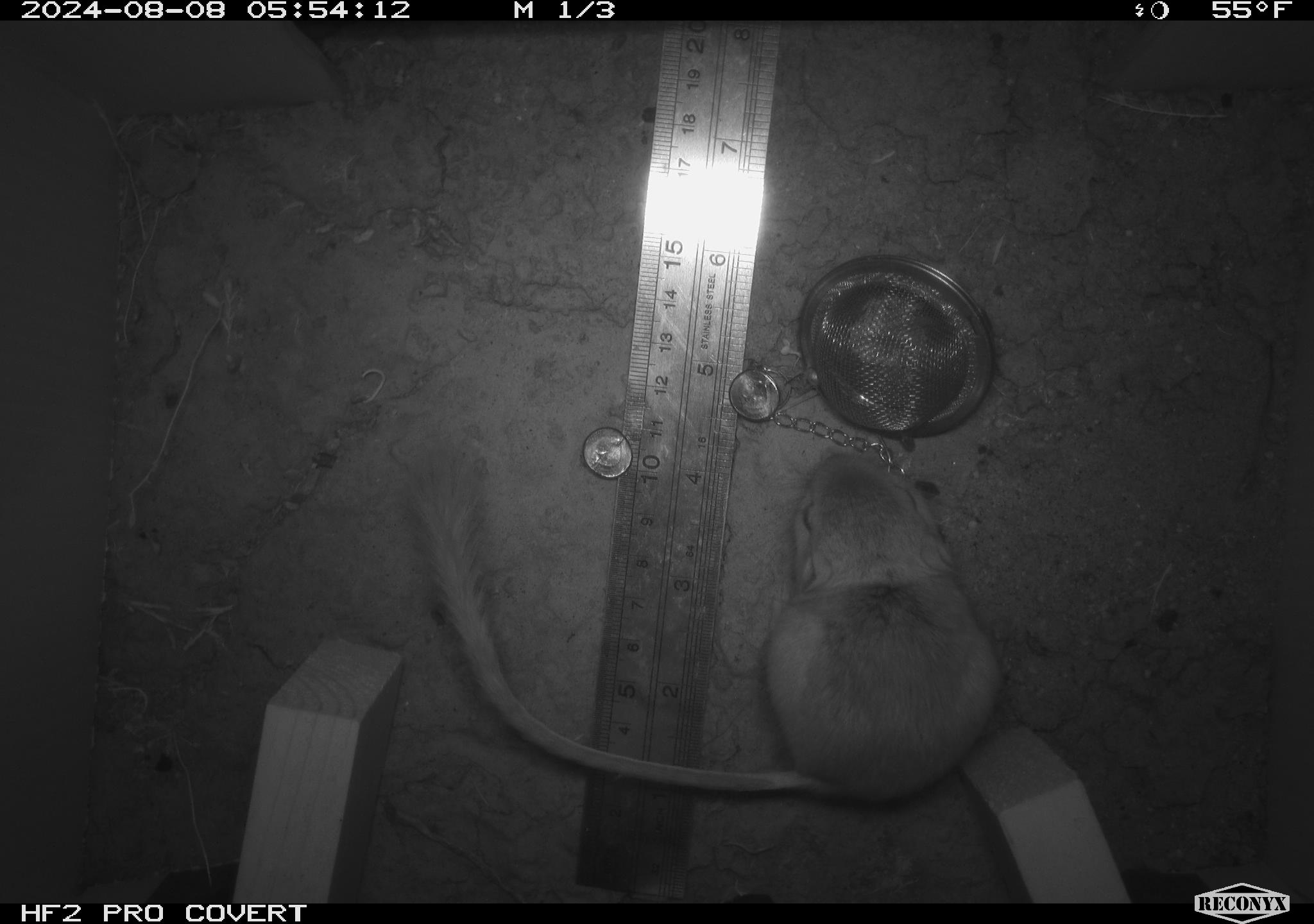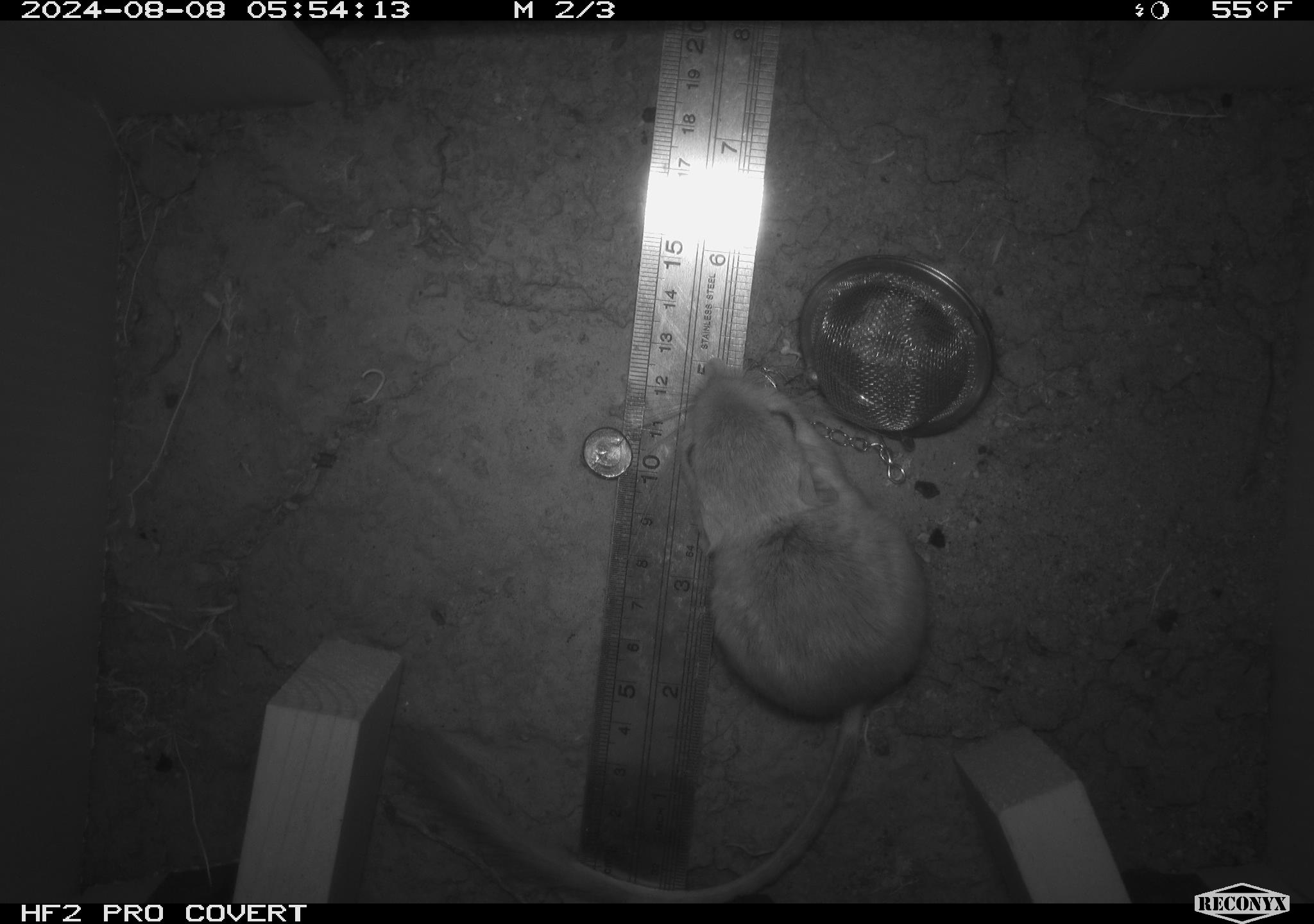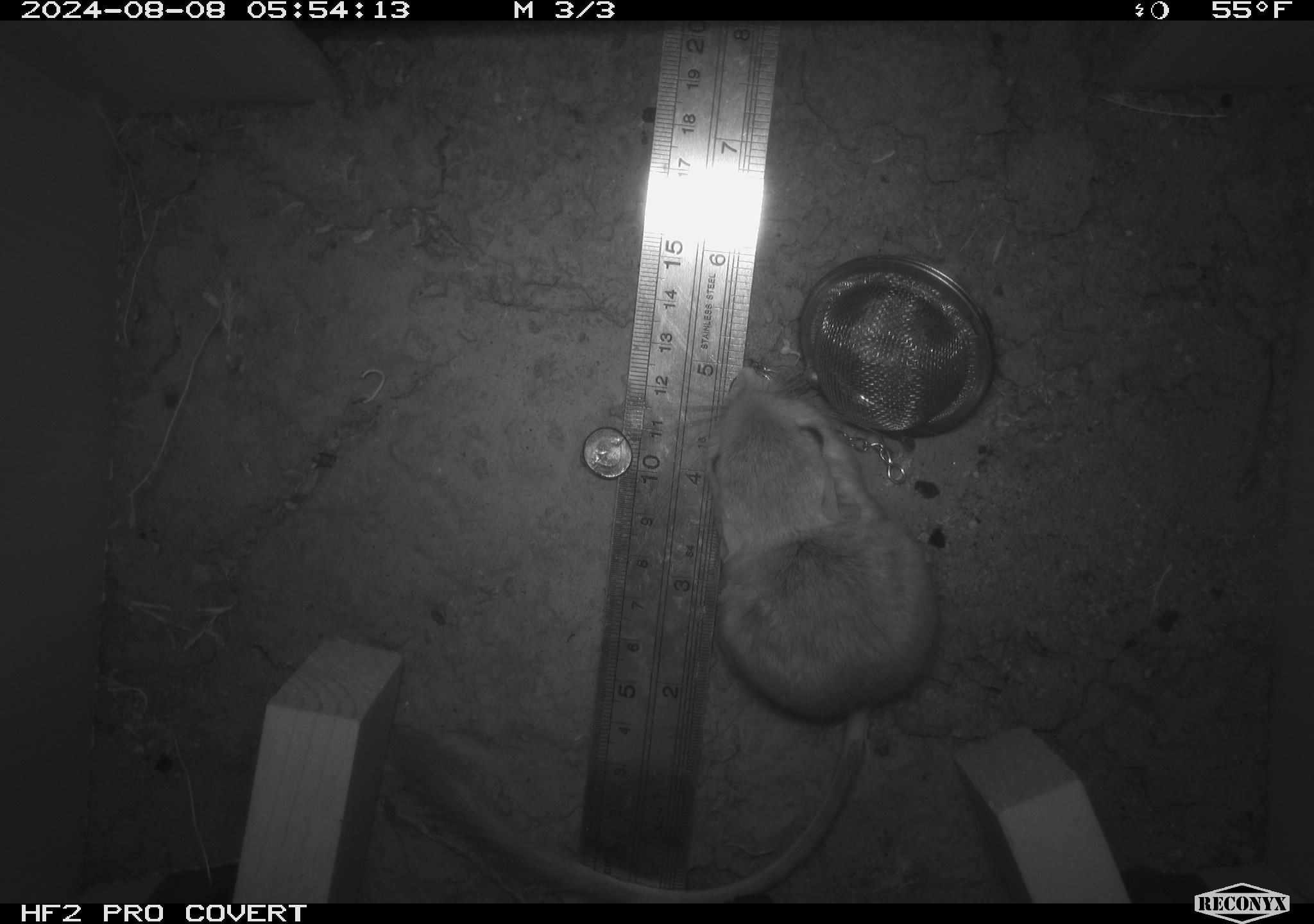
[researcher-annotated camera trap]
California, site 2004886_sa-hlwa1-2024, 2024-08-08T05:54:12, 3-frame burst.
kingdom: Animalia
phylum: Chordata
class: Mammalia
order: Rodentia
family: Heteromyidae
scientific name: Heteromyidae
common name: kangaroo rats and pocket mice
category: heteromyidae family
Heteromyidae family (kangaroo rats and pocket mice) (Heteromyidae).